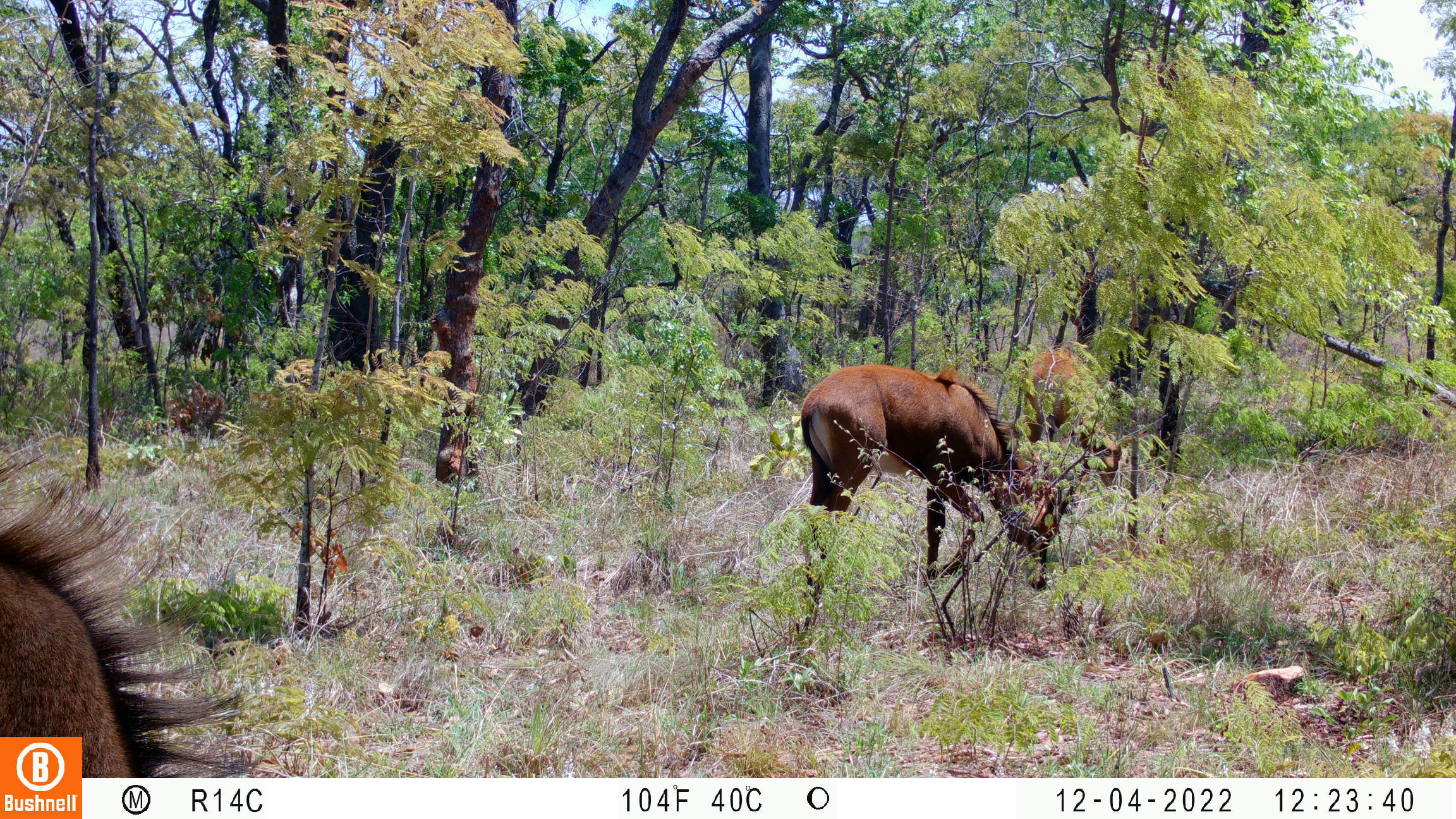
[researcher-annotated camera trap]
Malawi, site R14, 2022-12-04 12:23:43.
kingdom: Animalia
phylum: Chordata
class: Mammalia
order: Artiodactyla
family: Bovidae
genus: Hippotragus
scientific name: Hippotragus niger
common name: sable antelope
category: sable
Sable (sable antelope) (Hippotragus niger), count 3.